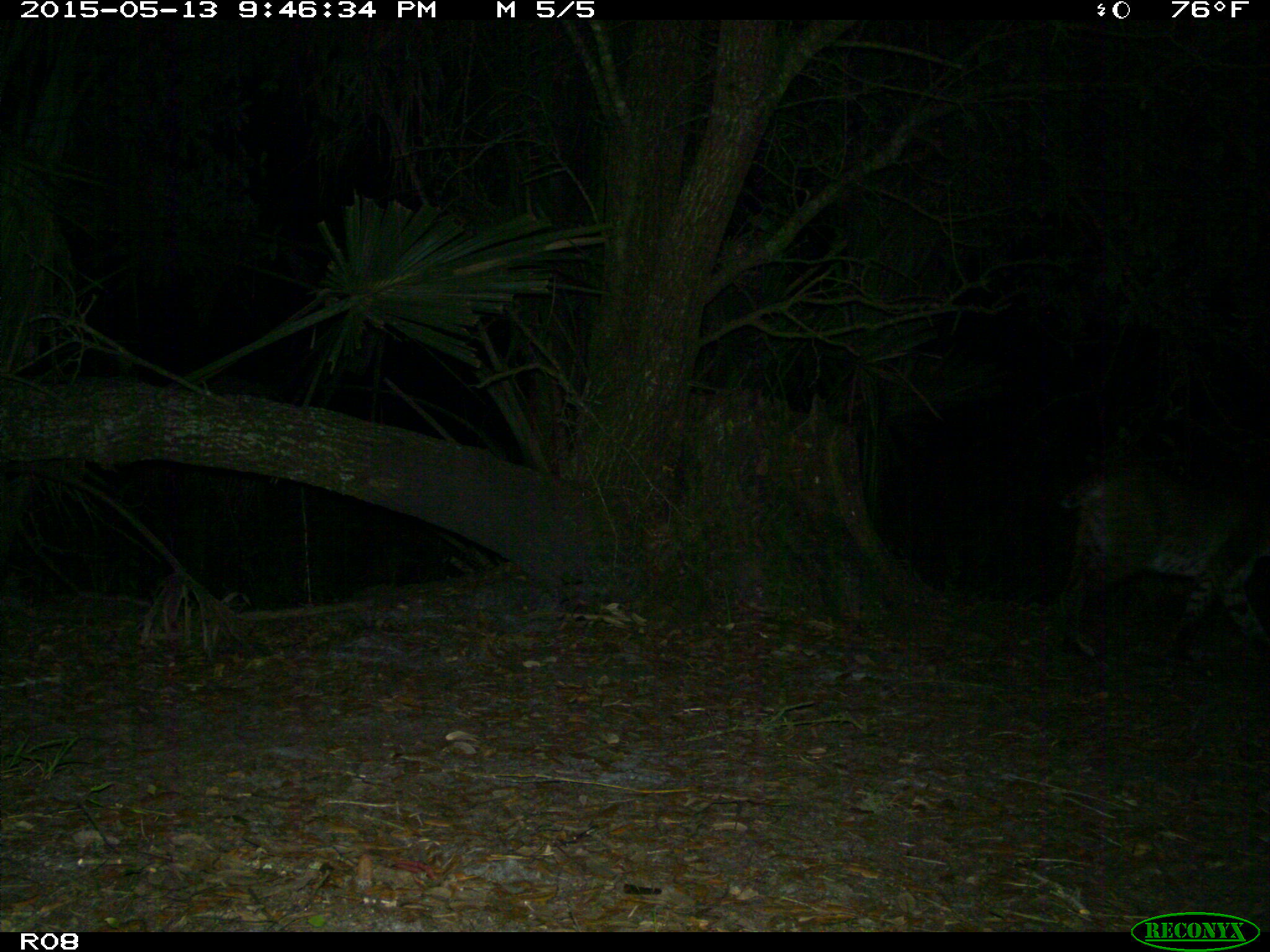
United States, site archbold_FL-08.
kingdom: Animalia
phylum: Chordata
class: Mammalia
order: Carnivora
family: Felidae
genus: Lynx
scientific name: Lynx rufus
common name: bobcat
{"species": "Lynx rufus (bobcat)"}